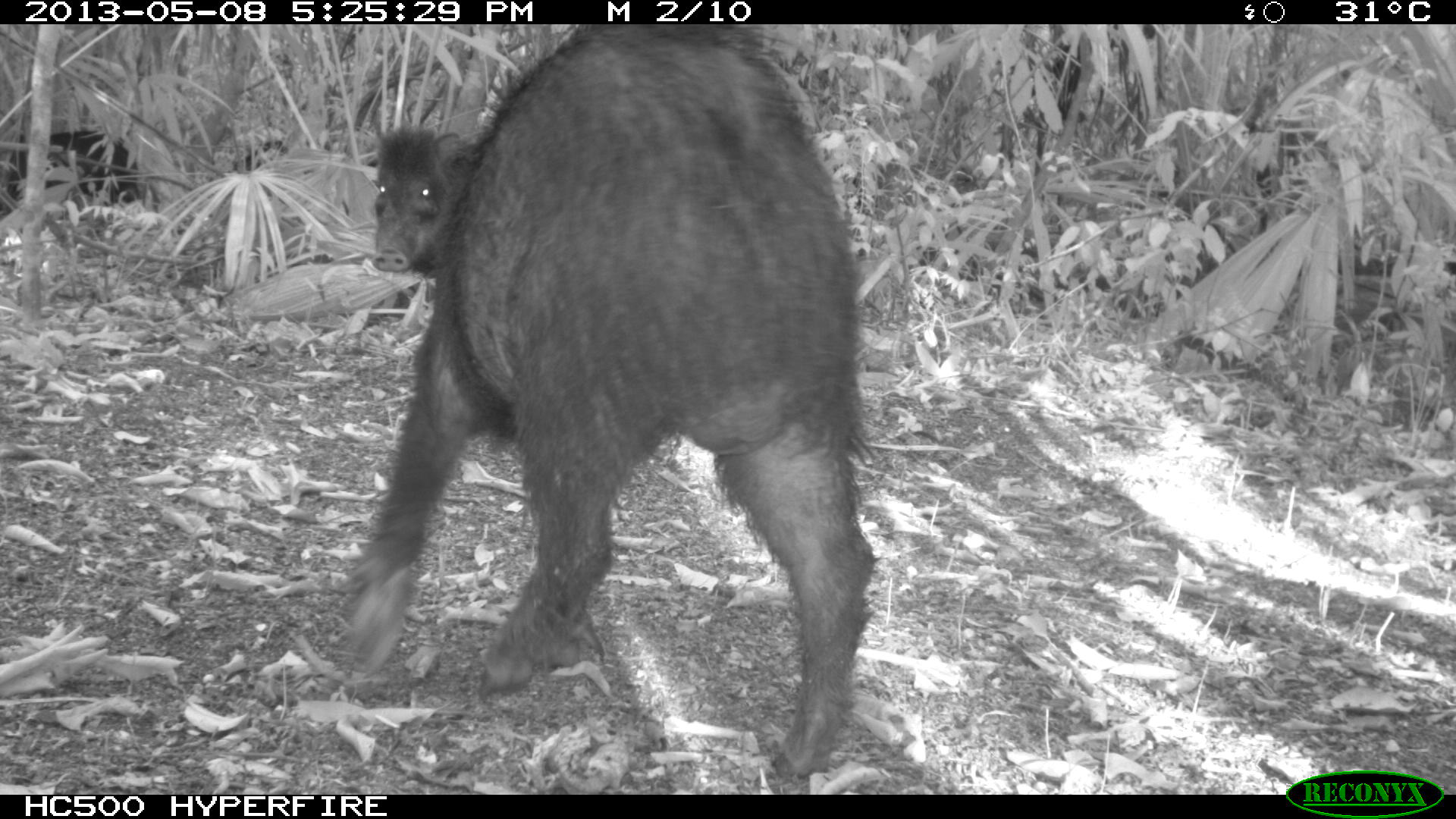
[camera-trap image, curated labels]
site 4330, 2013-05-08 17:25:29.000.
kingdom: Animalia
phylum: Chordata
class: Mammalia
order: Artiodactyla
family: Tayassuidae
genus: Tayassu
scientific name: Tayassu pecari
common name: white-lipped peccary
Tayassu pecari (white-lipped peccary), count 4.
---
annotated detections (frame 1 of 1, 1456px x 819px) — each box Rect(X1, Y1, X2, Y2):
tayassu pecari: Rect(337, 24, 874, 778); Rect(370, 123, 478, 280)